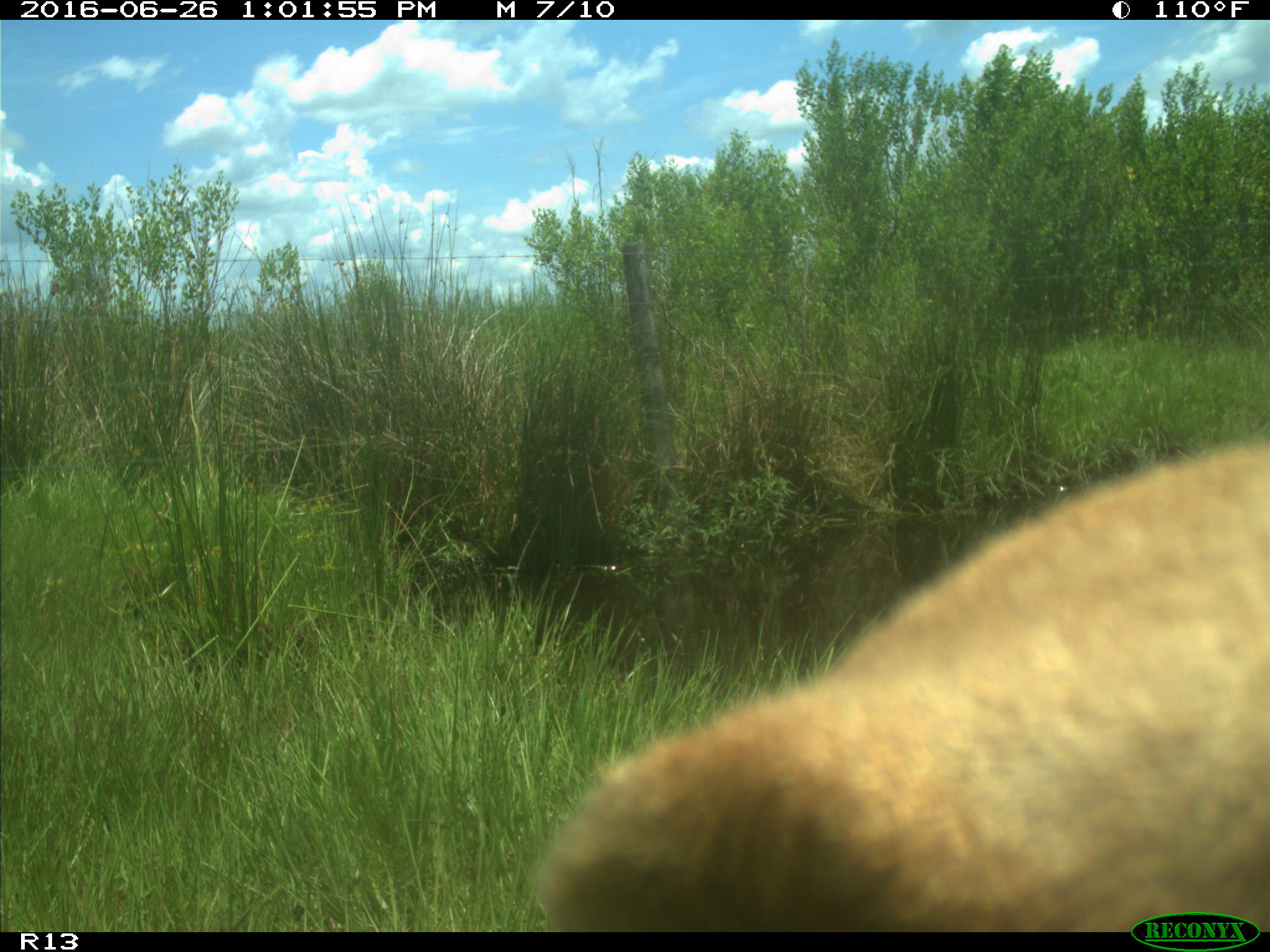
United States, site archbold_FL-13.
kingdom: Animalia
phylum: Chordata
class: Mammalia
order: Artiodactyla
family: Bovidae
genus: Bos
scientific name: Bos taurus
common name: domestic cow